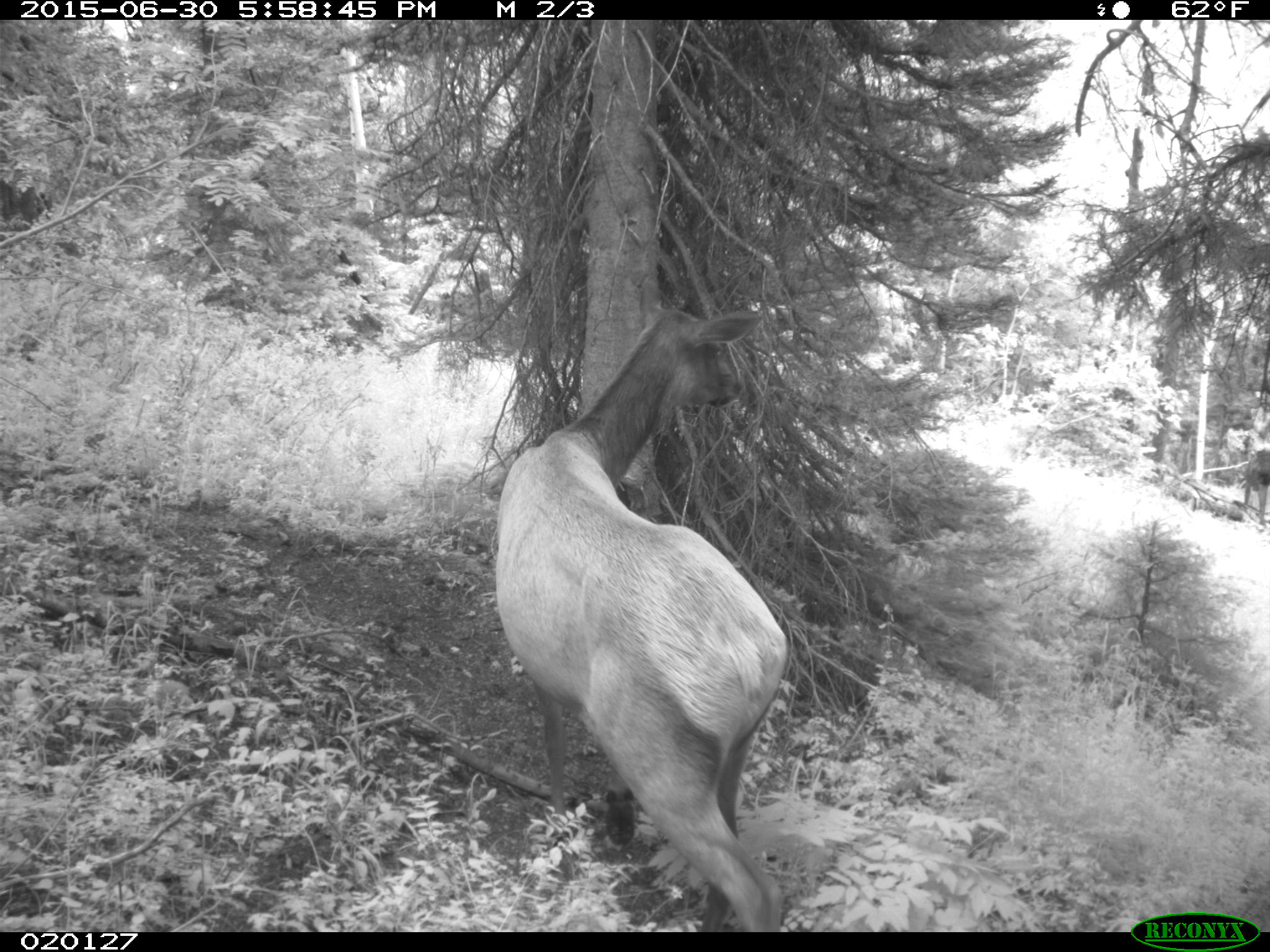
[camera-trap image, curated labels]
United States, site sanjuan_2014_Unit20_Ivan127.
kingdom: Animalia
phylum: Chordata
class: Mammalia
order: Artiodactyla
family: Cervidae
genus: Cervus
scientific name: Cervus elaphus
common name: red deer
Cervus elaphus (red deer).